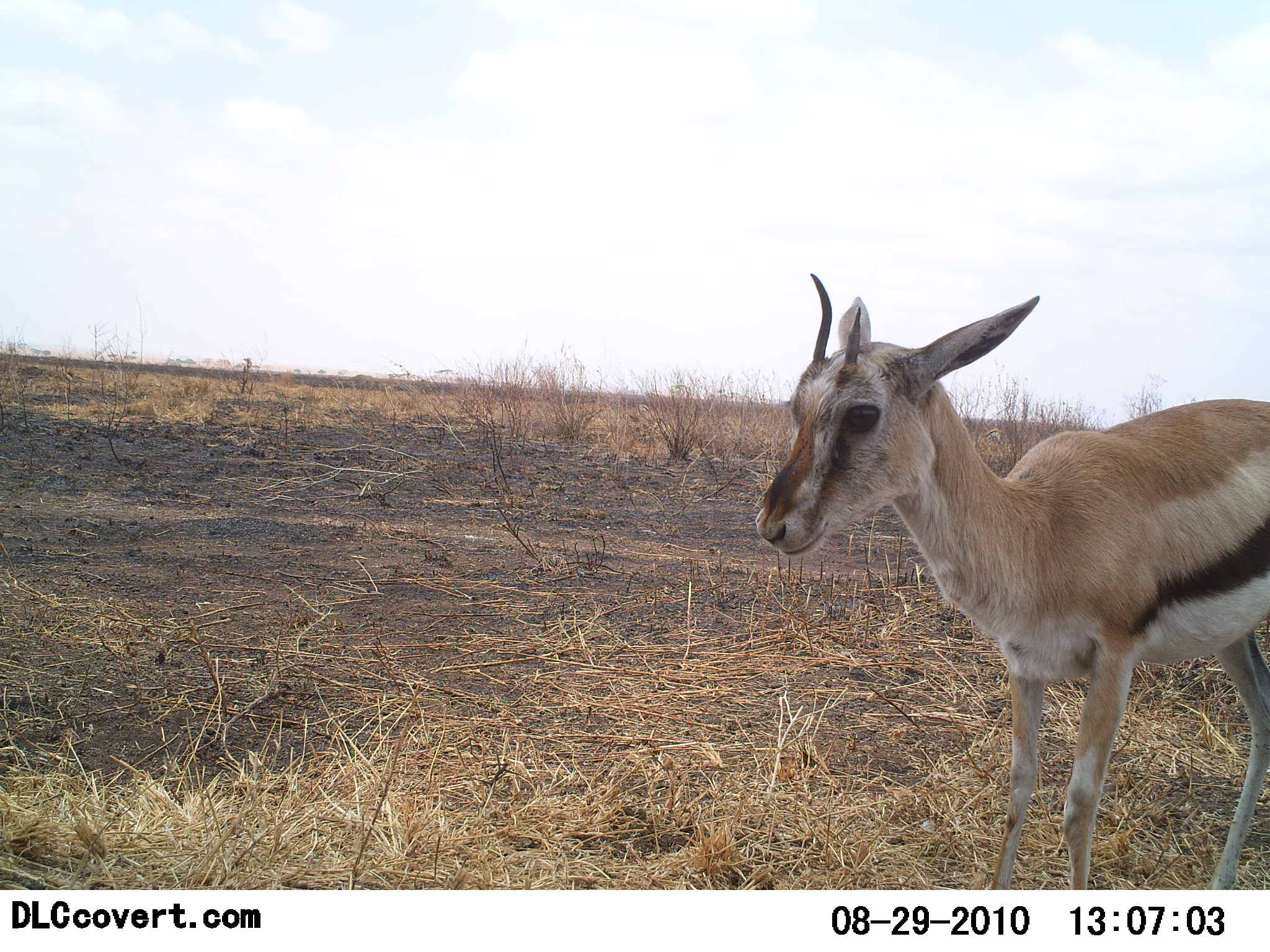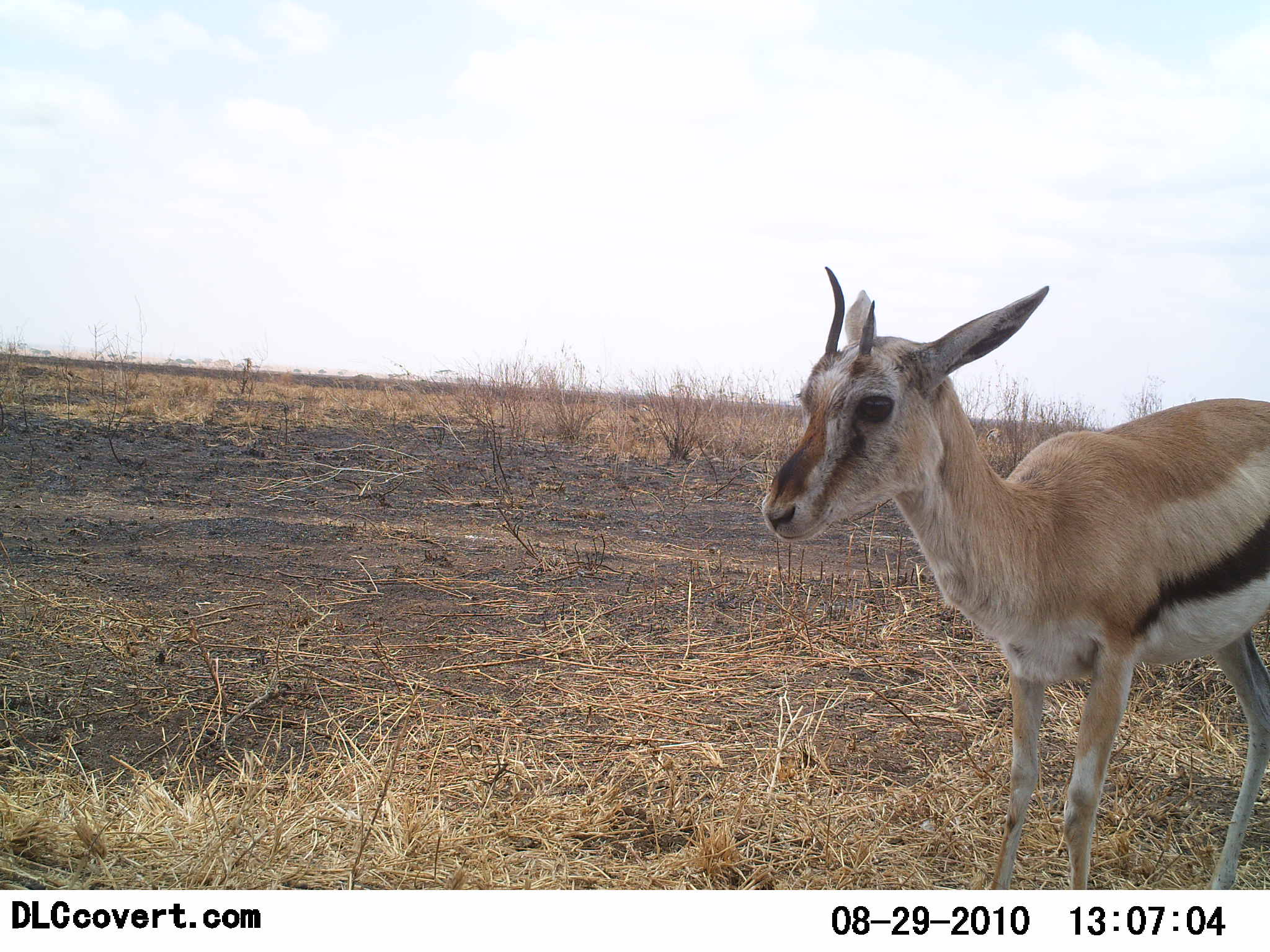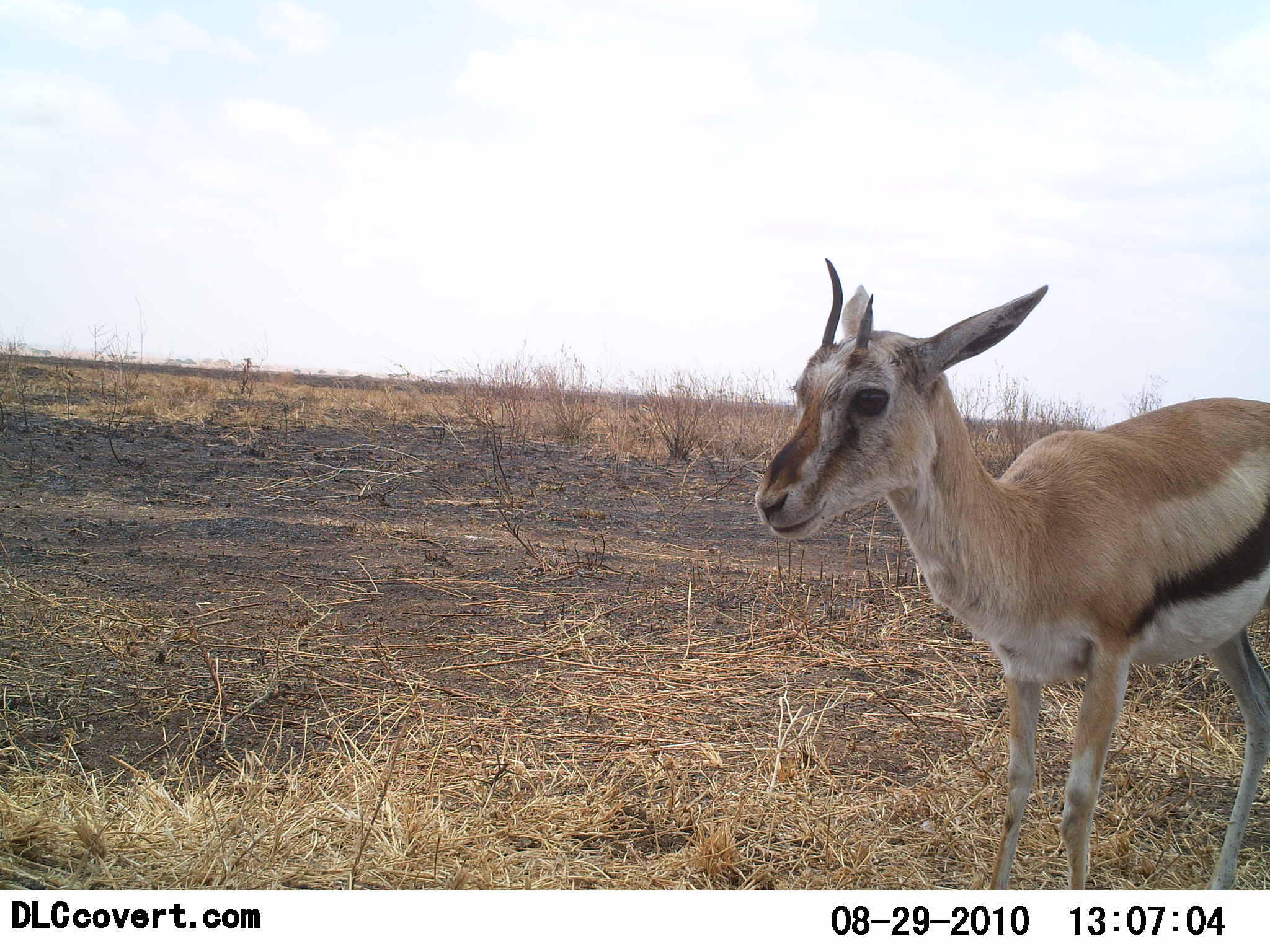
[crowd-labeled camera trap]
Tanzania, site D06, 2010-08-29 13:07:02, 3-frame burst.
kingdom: Animalia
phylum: Chordata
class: Mammalia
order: Artiodactyla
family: Bovidae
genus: Eudorcas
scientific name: Eudorcas thomsonii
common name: thomson's gazelle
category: gazellethomsons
Gazellethomsons (thomson's gazelle) (Eudorcas thomsonii), count 1. Behavior (volunteer vote fractions): standing 100%, resting 0%, moving 0%, interacting 0%. Young present (vote fraction): 18%. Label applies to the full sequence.